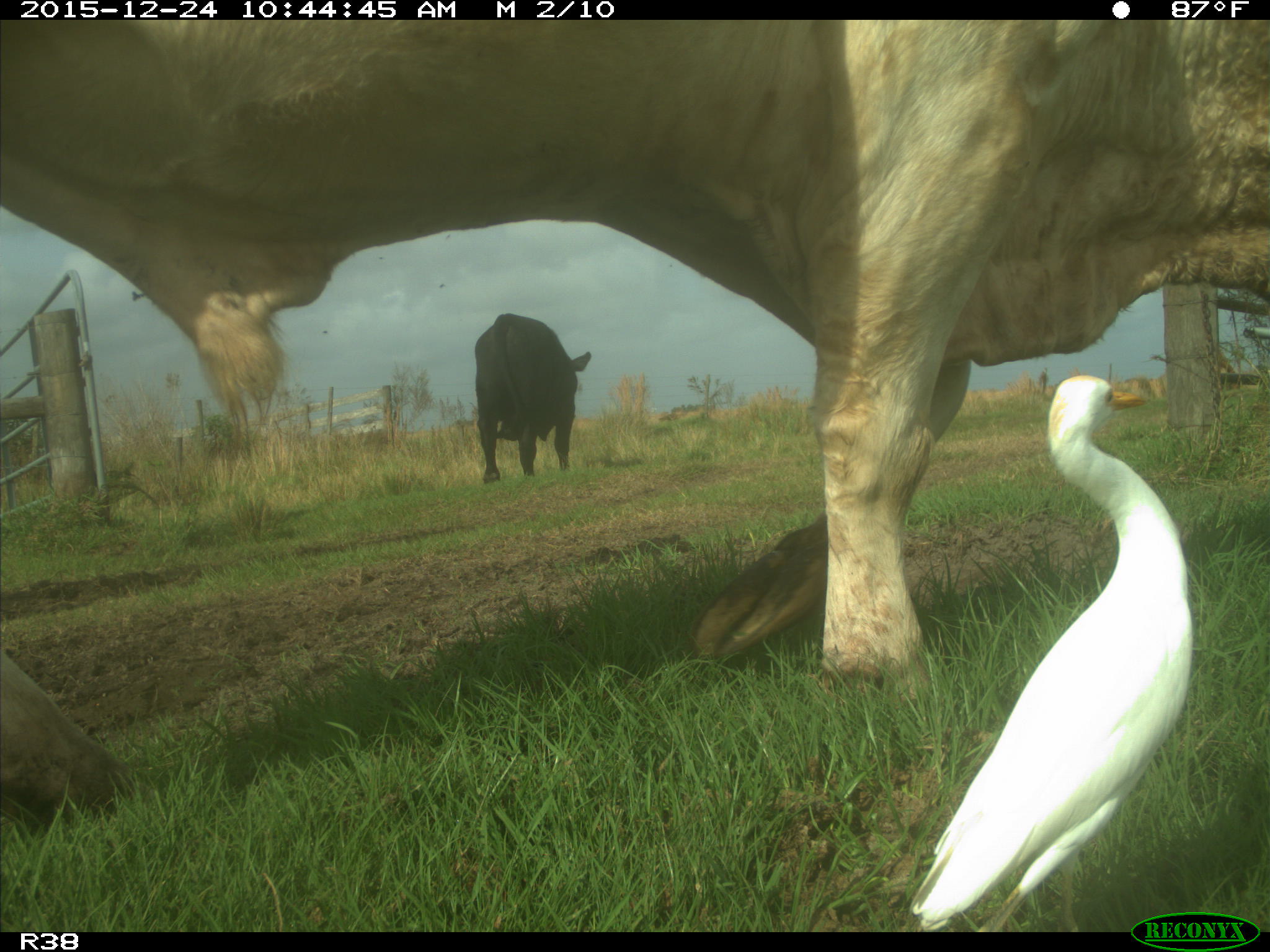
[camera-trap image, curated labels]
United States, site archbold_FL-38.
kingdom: Animalia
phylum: Chordata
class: Mammalia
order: Artiodactyla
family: Bovidae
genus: Bos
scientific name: Bos taurus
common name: domestic cow